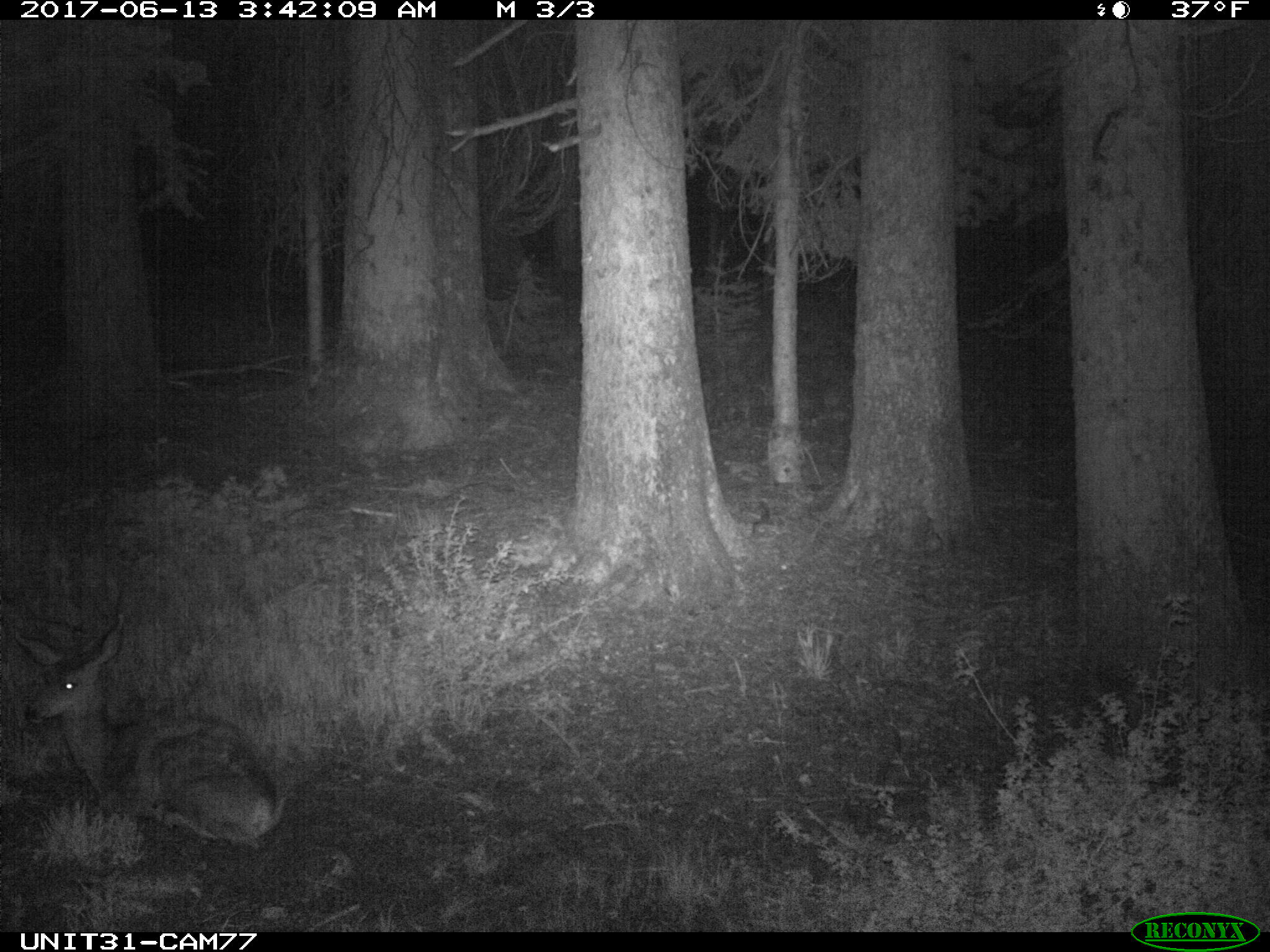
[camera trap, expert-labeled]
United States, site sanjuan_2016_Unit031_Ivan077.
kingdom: Animalia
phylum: Chordata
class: Mammalia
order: Artiodactyla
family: Cervidae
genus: Odocoileus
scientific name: Odocoileus hemionus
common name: mule deer